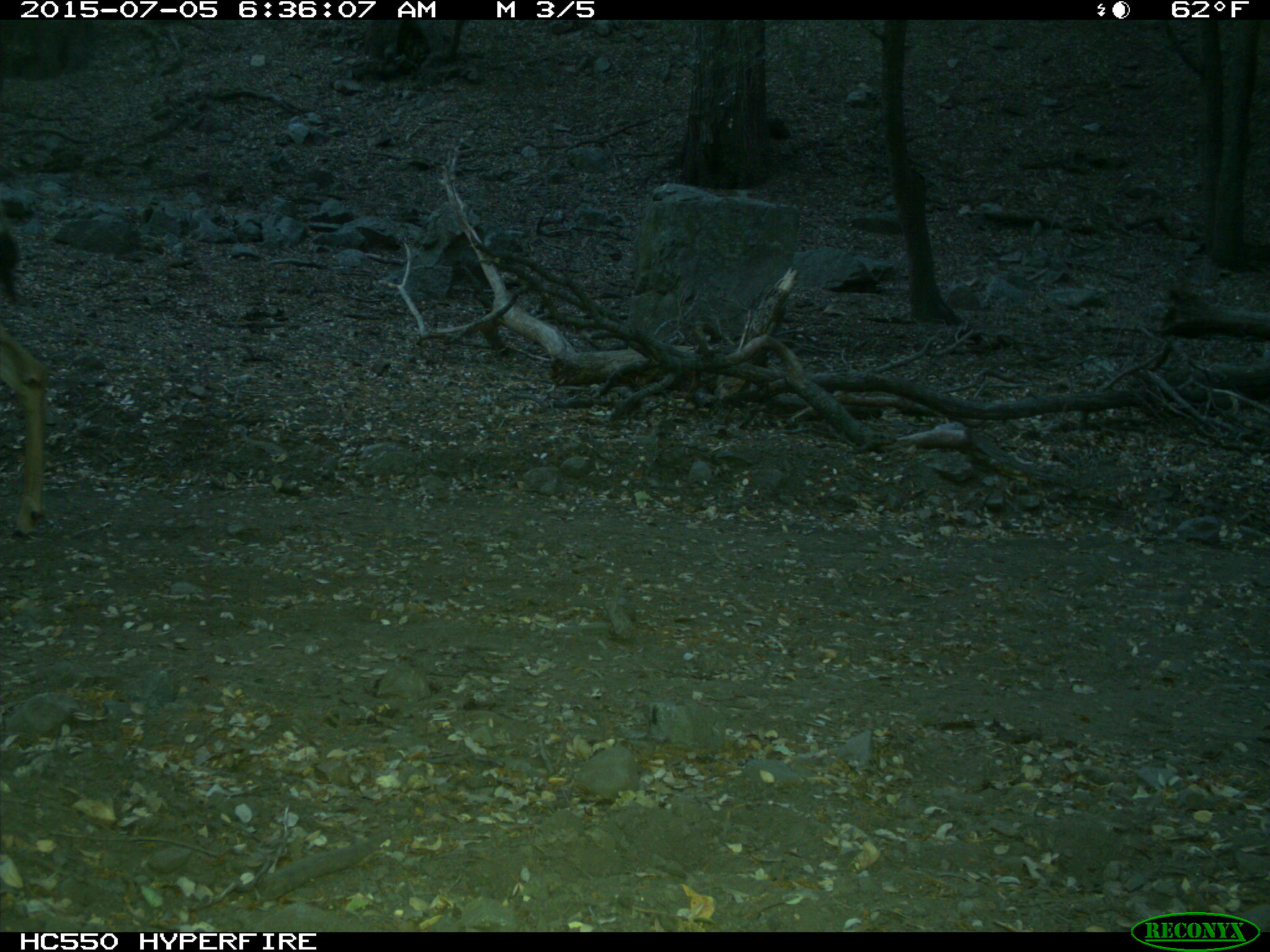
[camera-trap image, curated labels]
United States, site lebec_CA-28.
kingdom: Animalia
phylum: Chordata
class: Mammalia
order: Artiodactyla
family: Cervidae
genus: Odocoileus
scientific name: Odocoileus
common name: deer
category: unidentified deer